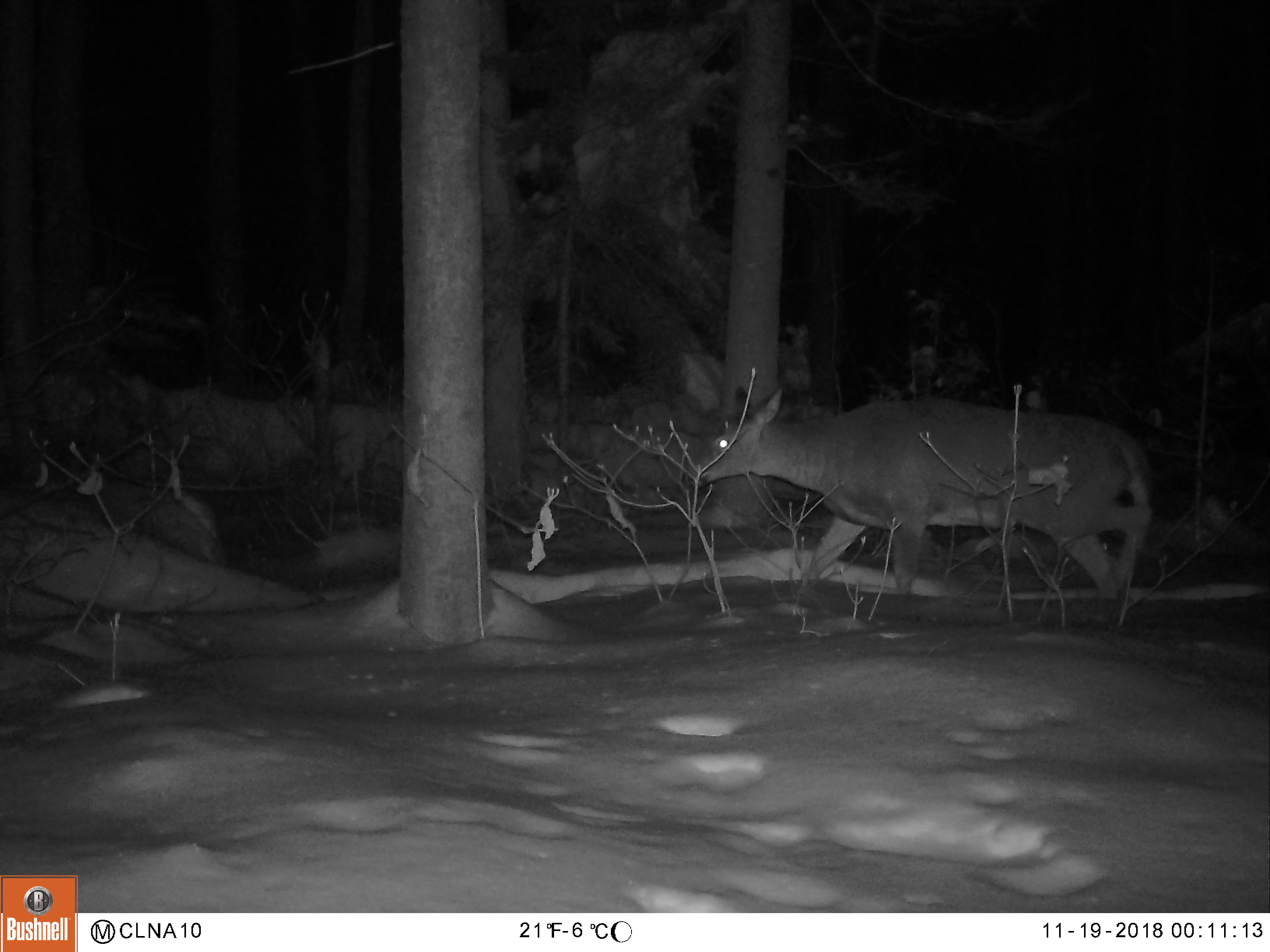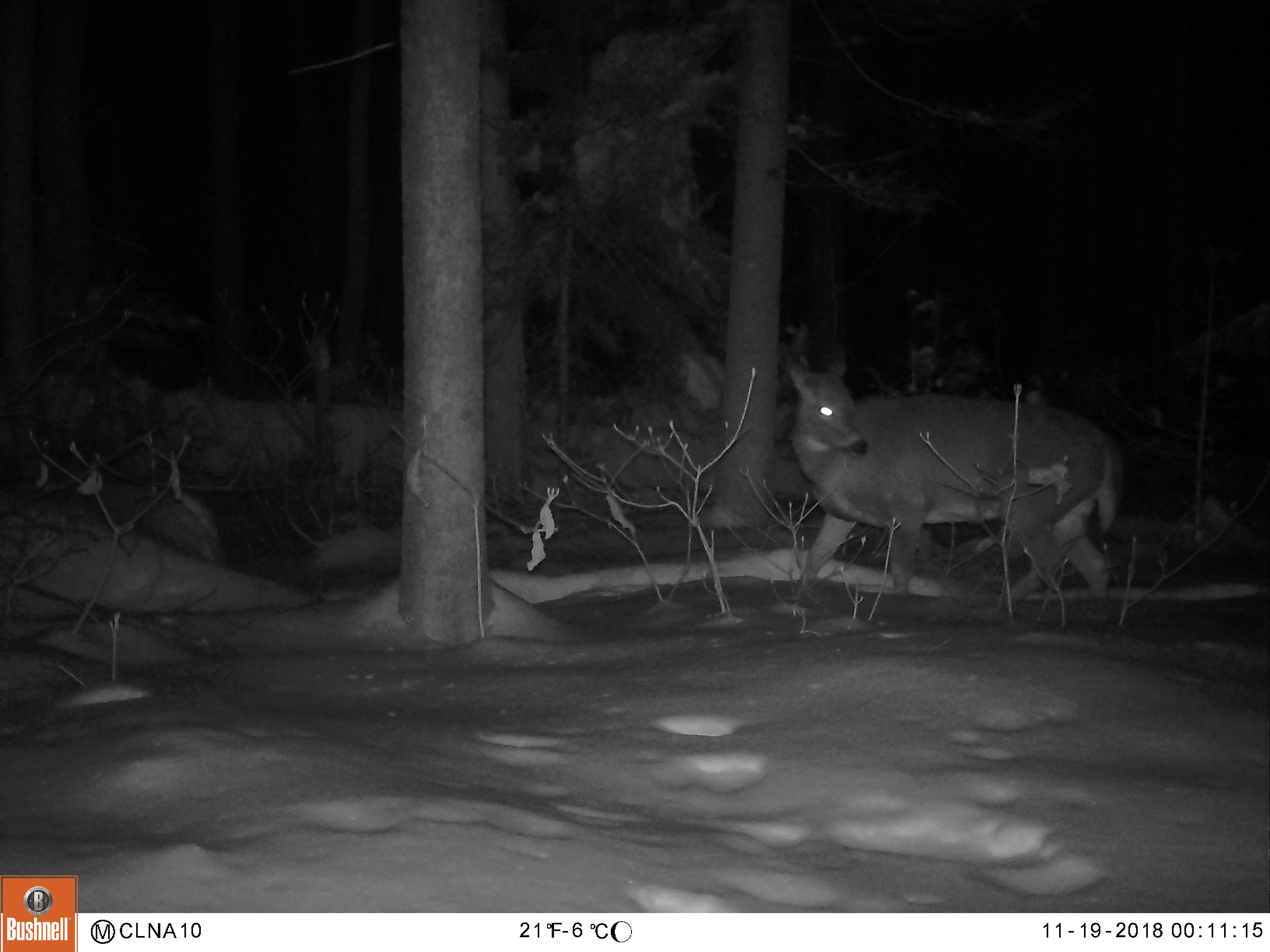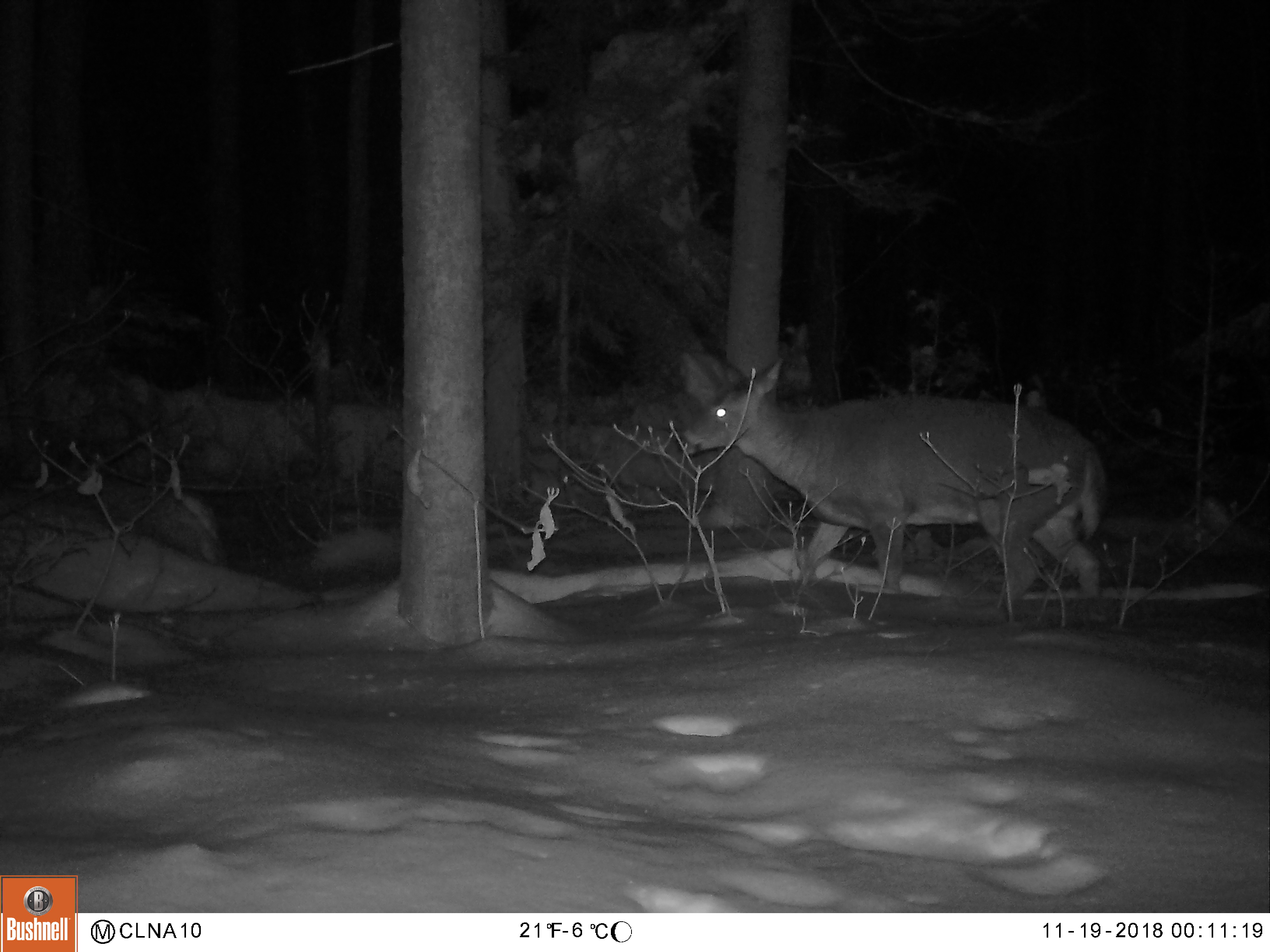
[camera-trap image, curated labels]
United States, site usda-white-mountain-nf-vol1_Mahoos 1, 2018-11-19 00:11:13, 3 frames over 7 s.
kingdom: Animalia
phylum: Chordata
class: Mammalia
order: Artiodactyla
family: Cervidae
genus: Odocoileus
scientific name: Odocoileus virginianus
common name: white-tailed deer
White-tailed deer (Odocoileus virginianus).